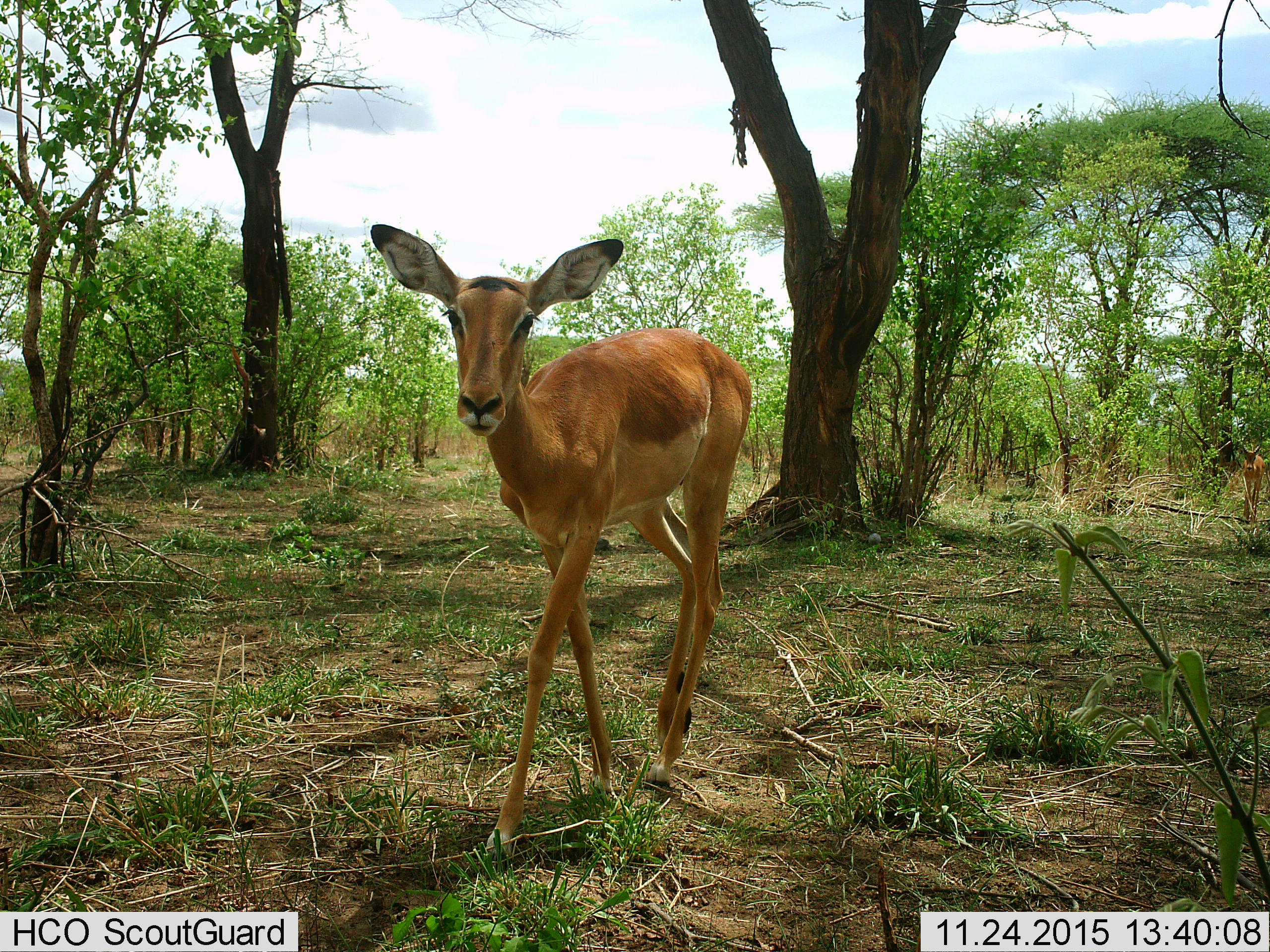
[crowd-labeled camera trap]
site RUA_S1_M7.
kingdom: Animalia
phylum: Chordata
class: Mammalia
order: Artiodactyla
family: Bovidae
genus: Aepyceros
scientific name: Aepyceros melampus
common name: impala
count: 2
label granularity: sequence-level